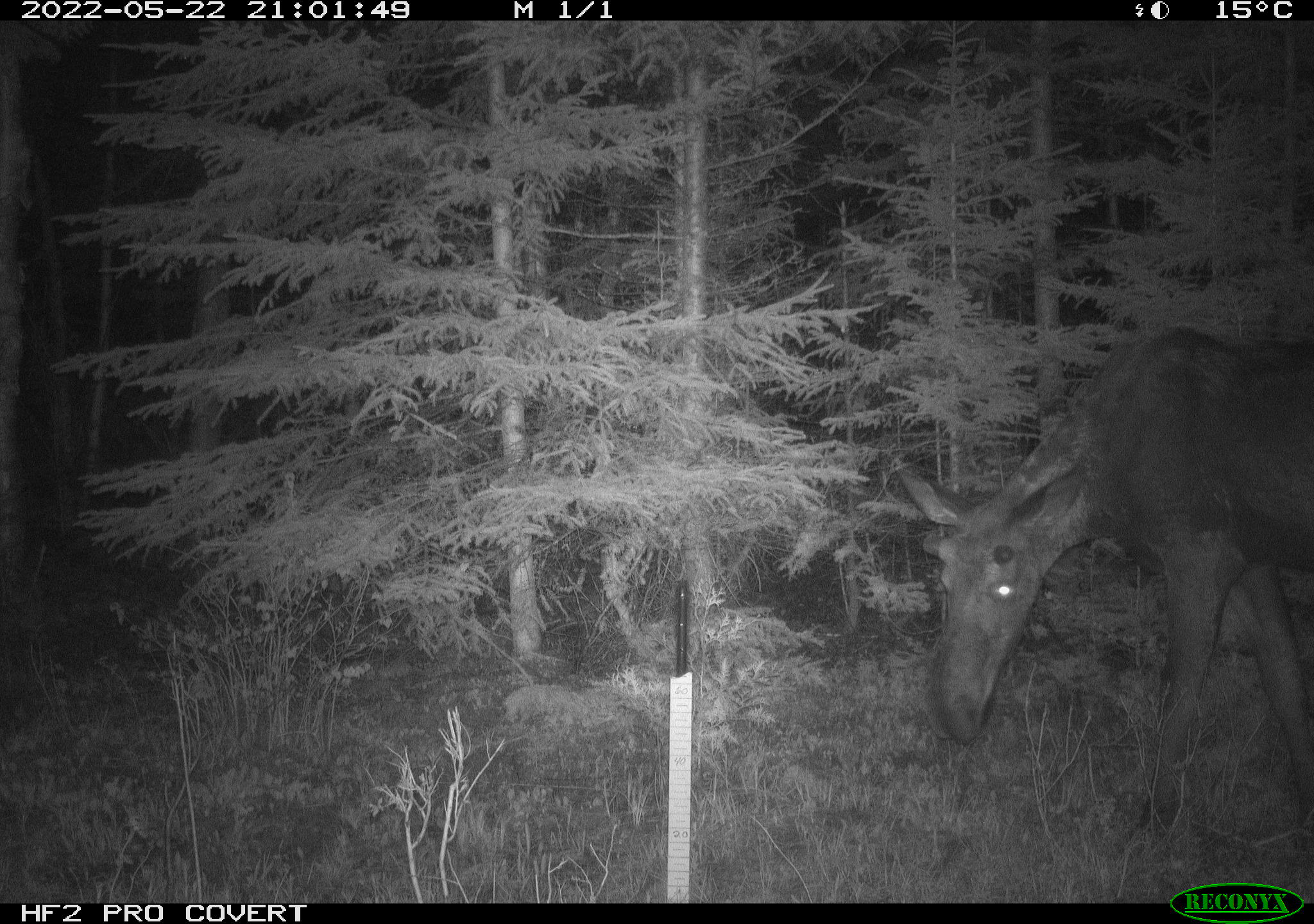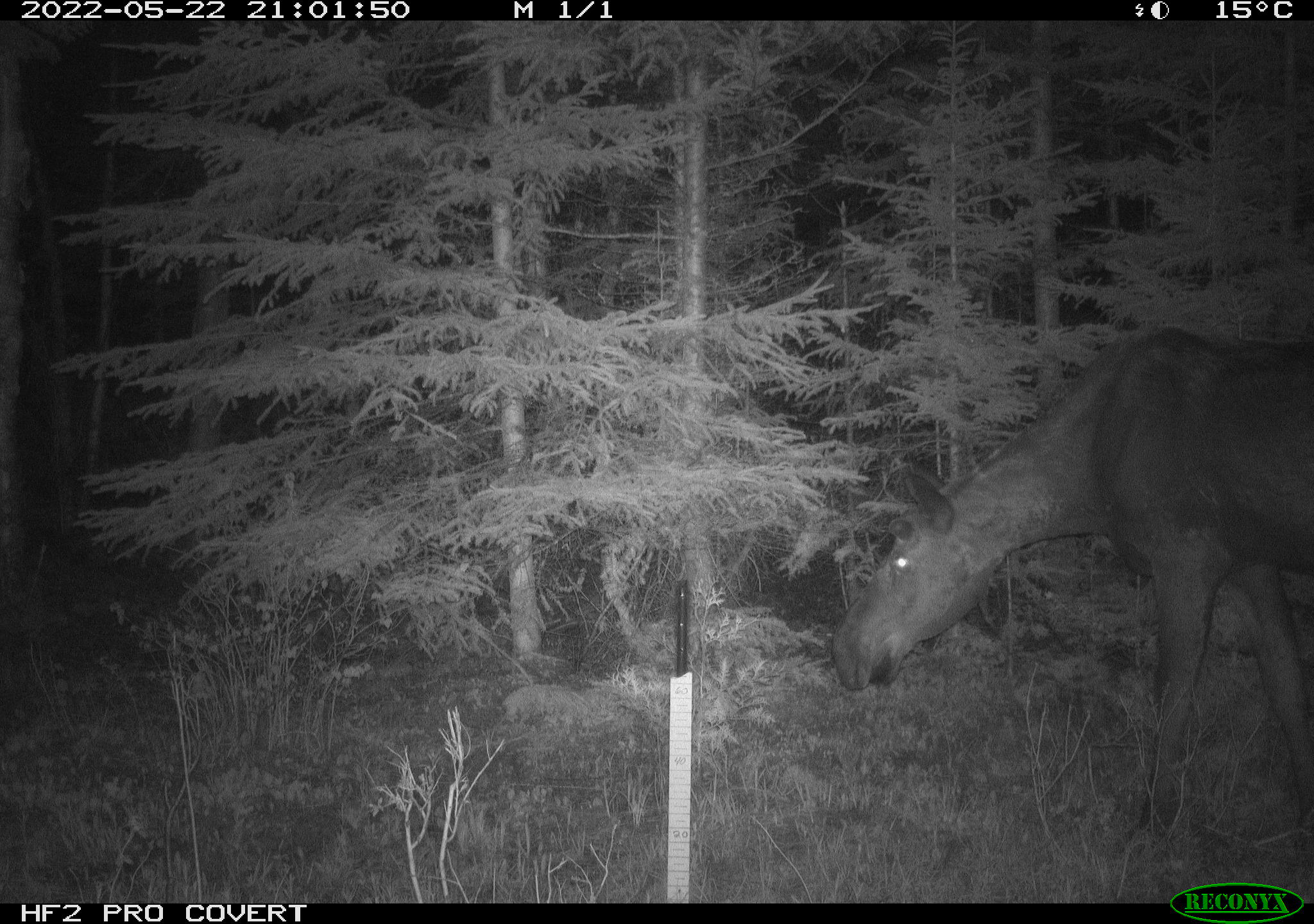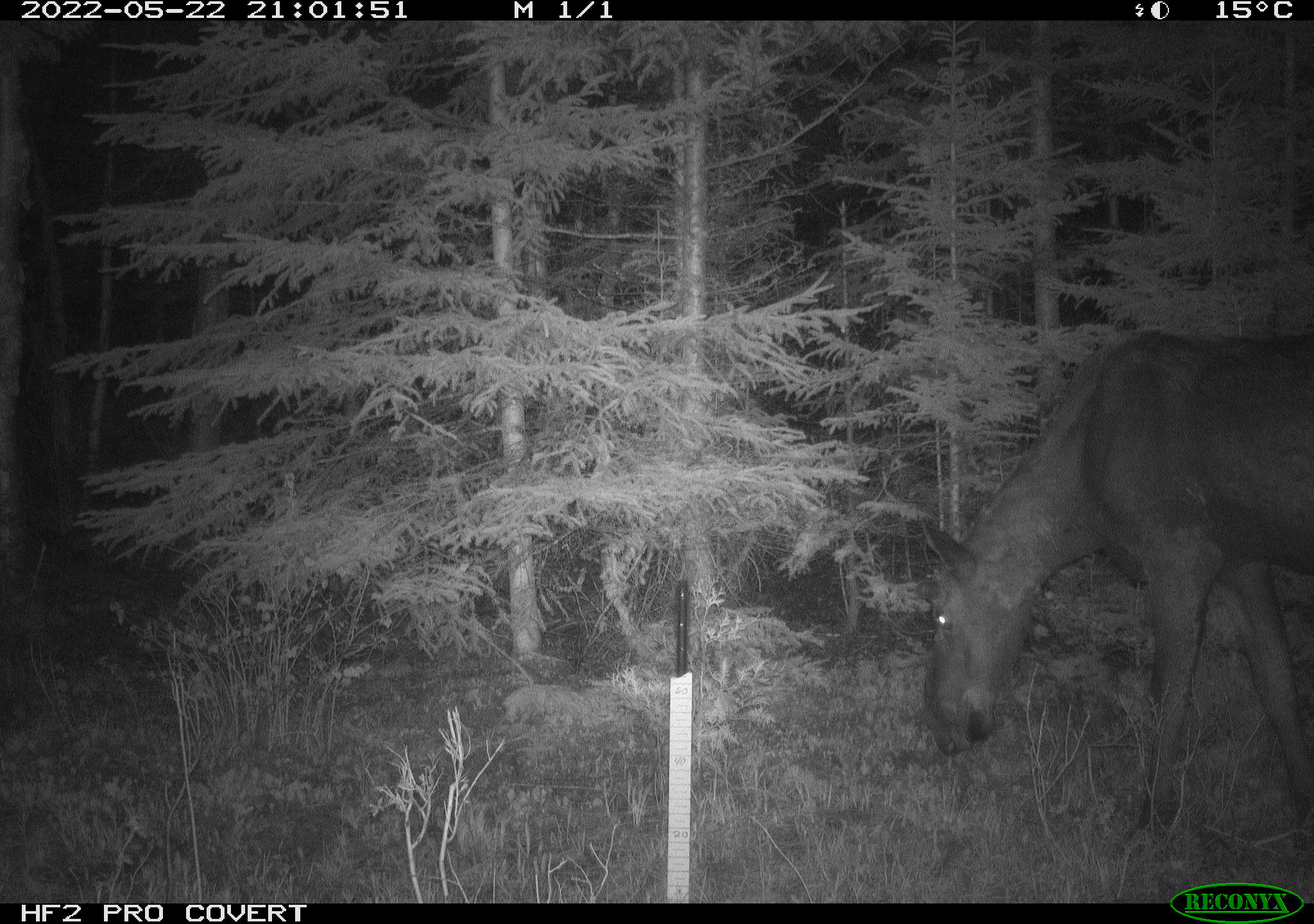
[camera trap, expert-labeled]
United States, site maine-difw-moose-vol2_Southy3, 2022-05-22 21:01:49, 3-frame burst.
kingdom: Animalia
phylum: Chordata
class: Mammalia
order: Artiodactyla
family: Cervidae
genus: Alces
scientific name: Alces alces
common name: moose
Moose (Alces alces).